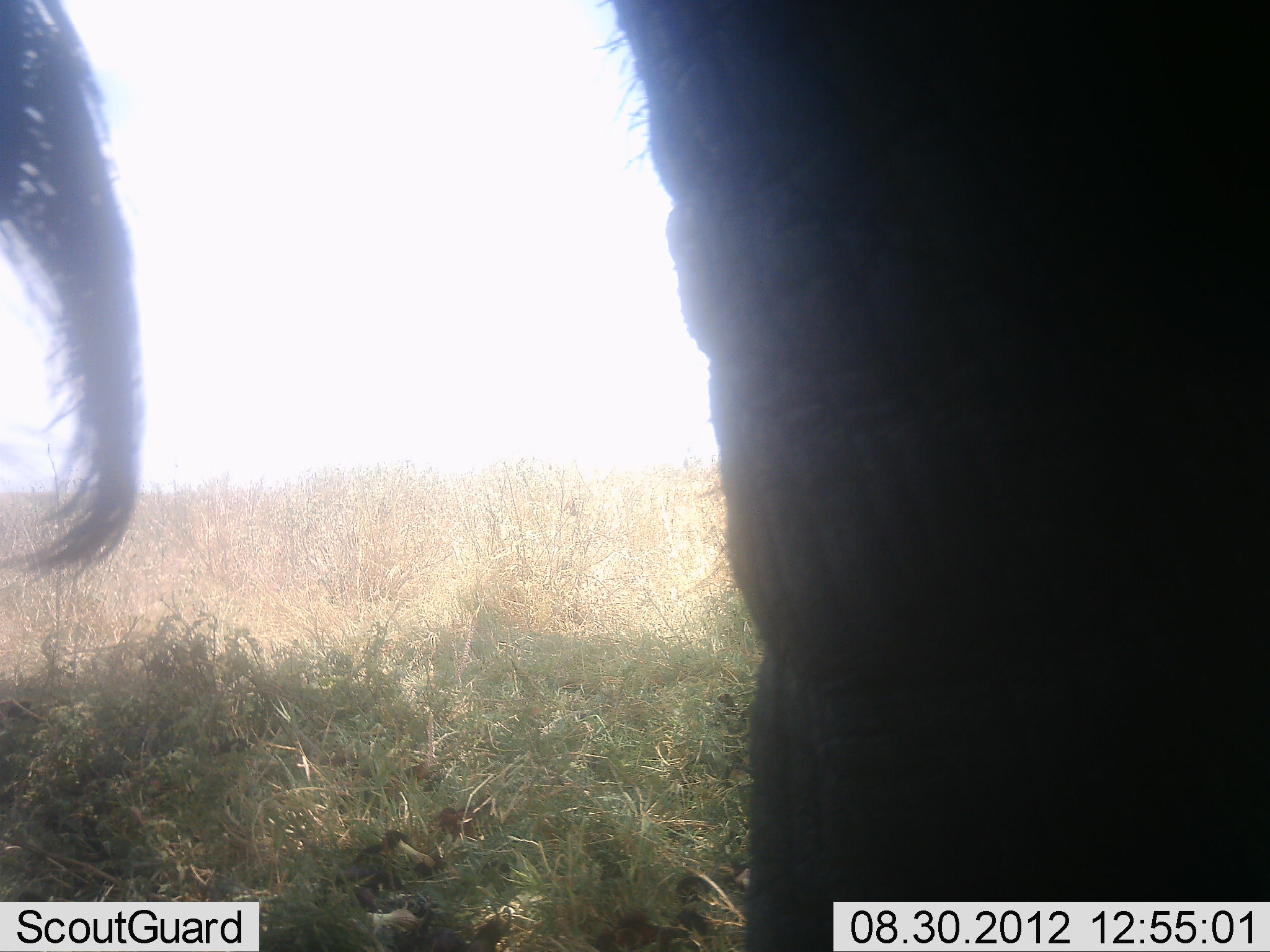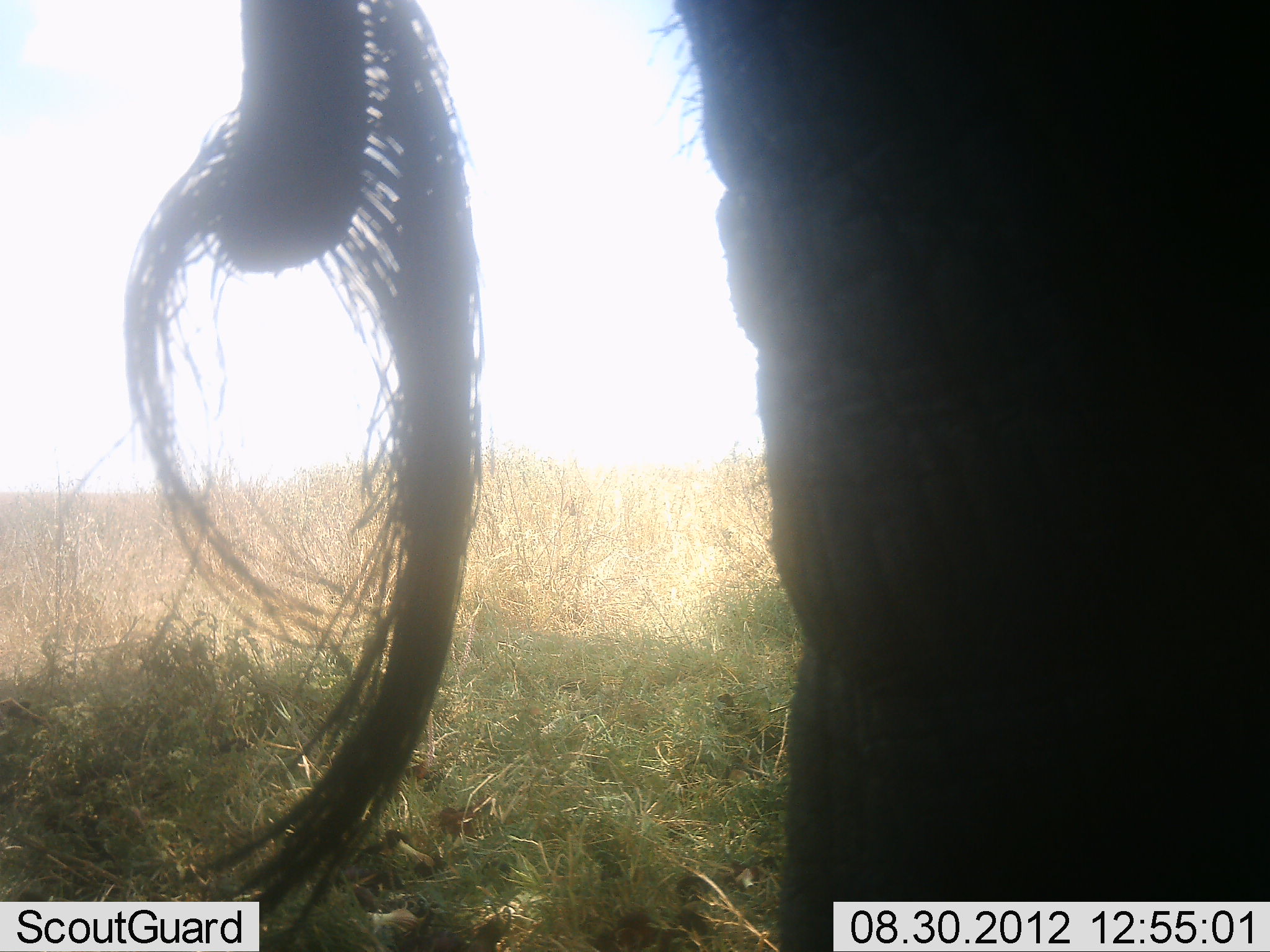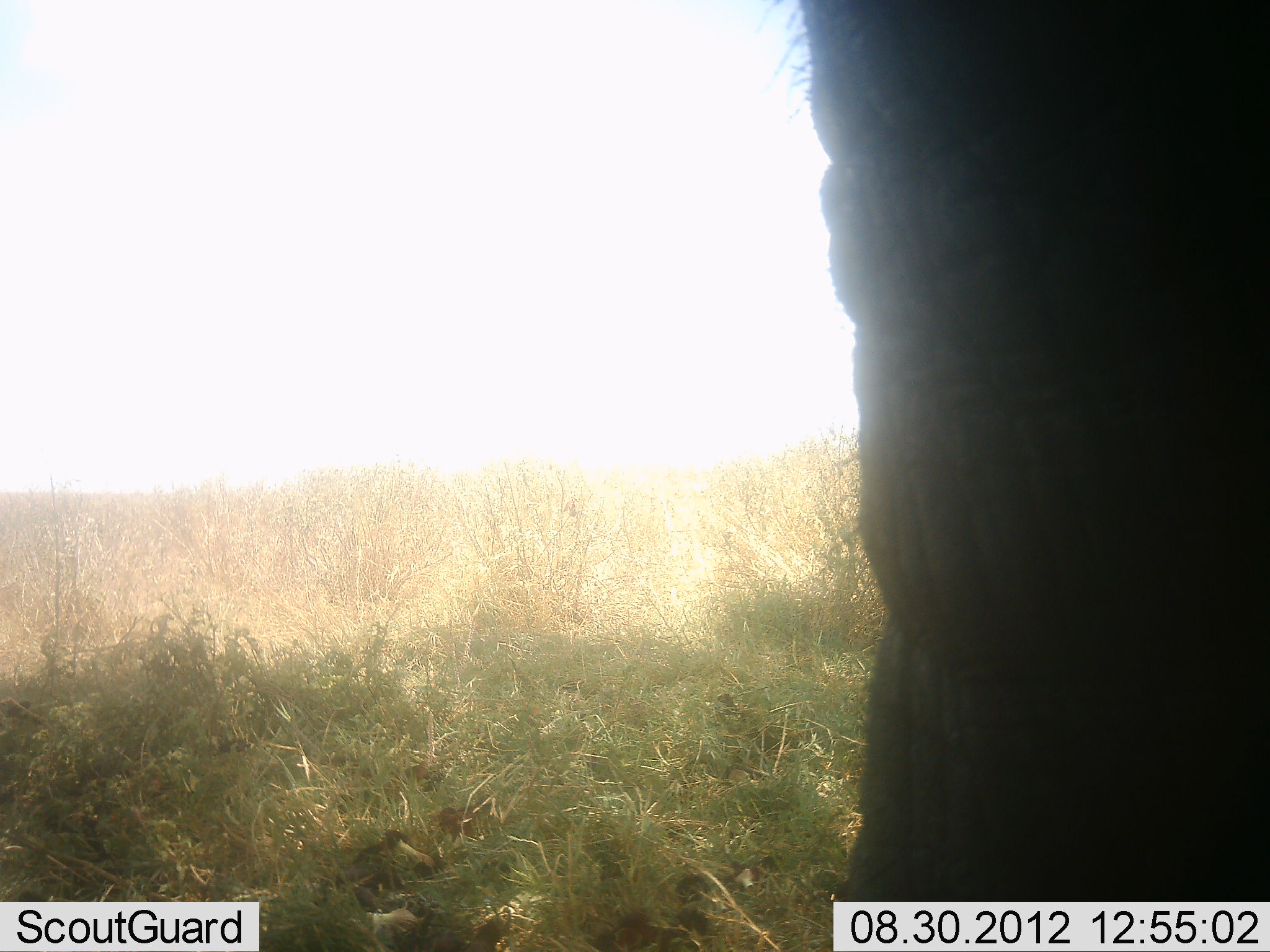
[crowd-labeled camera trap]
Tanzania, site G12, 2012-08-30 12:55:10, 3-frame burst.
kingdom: Animalia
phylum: Chordata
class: Mammalia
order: Proboscidea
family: Elephantidae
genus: Loxodonta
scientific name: Loxodonta africana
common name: african bush elephant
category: elephant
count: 1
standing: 70%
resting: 0%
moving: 30%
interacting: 0%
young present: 0%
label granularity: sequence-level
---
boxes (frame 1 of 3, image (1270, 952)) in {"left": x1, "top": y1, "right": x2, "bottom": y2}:
animal: {"left": 0, "top": 0, "right": 1270, "bottom": 952}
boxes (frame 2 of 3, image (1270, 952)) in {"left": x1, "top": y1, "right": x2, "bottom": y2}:
animal: {"left": 122, "top": 0, "right": 1270, "bottom": 952}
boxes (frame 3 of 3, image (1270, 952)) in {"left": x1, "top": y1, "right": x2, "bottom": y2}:
animal: {"left": 761, "top": 0, "right": 1270, "bottom": 901}